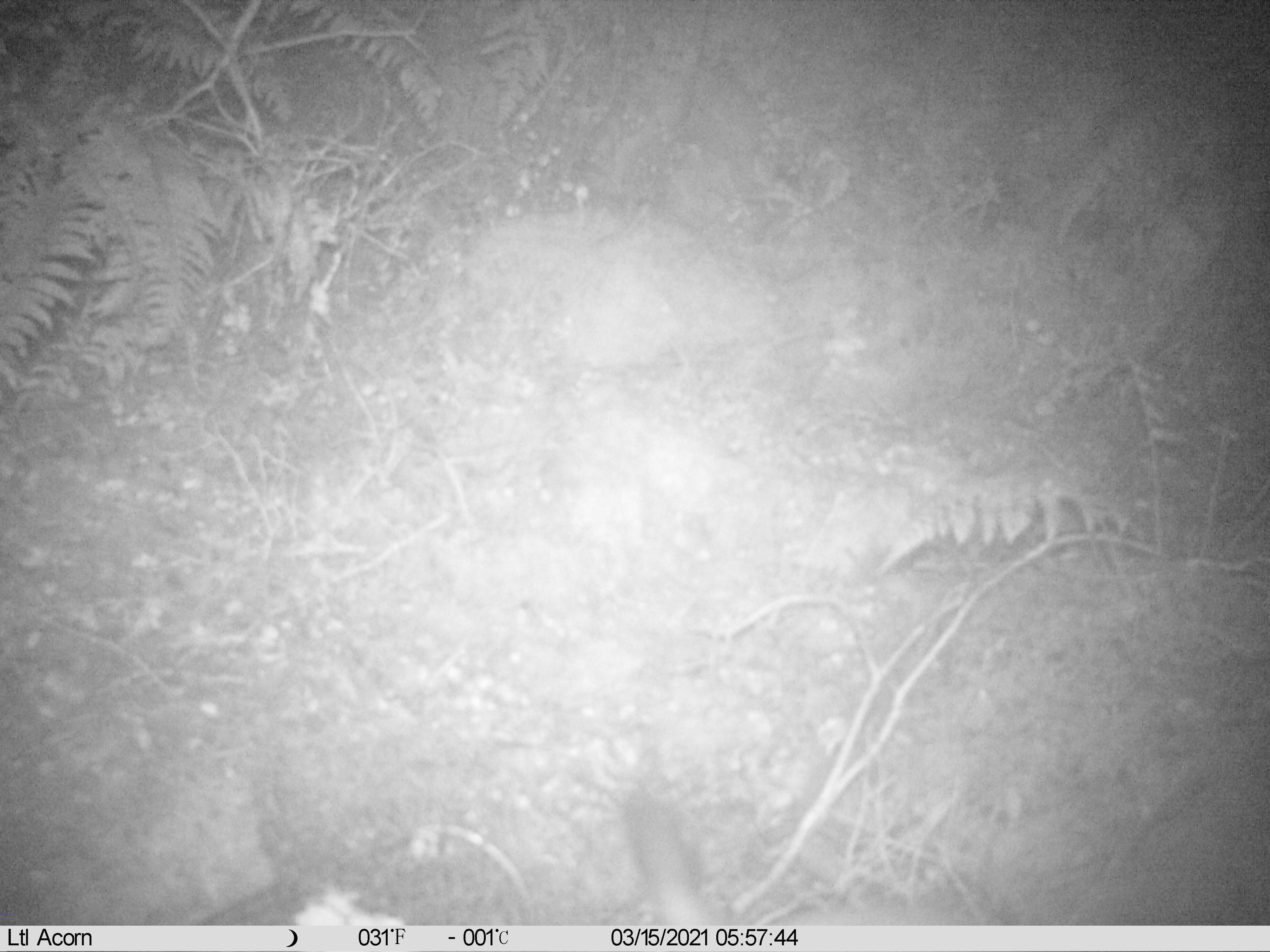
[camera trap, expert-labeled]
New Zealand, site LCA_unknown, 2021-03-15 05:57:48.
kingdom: Animalia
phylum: Chordata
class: Mammalia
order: Carnivora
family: Mustelidae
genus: Mustela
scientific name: Mustela erminea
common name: stoat